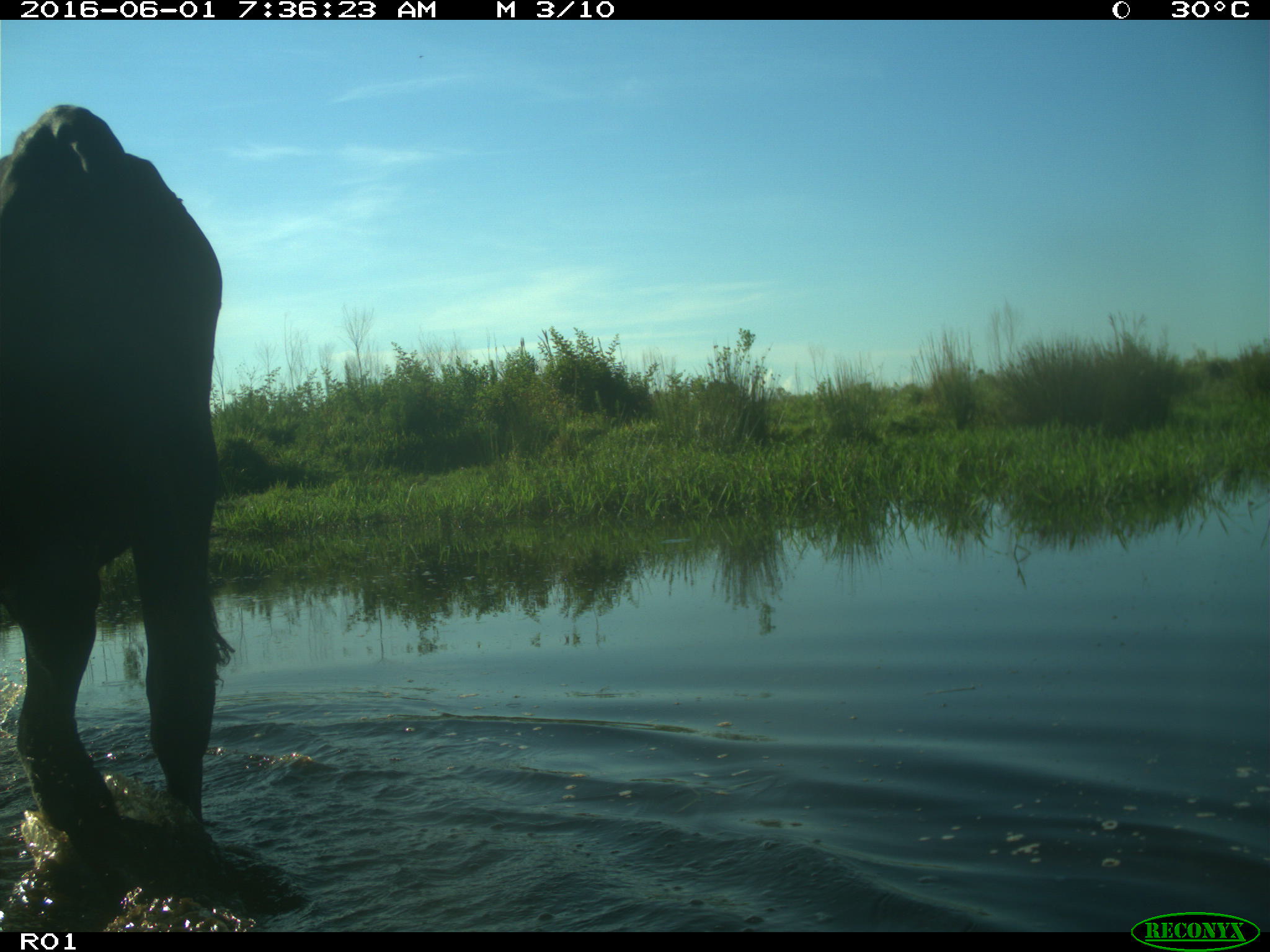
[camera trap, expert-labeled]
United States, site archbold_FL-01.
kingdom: Animalia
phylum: Chordata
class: Mammalia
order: Artiodactyla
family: Bovidae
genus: Bos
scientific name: Bos taurus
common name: domestic cow